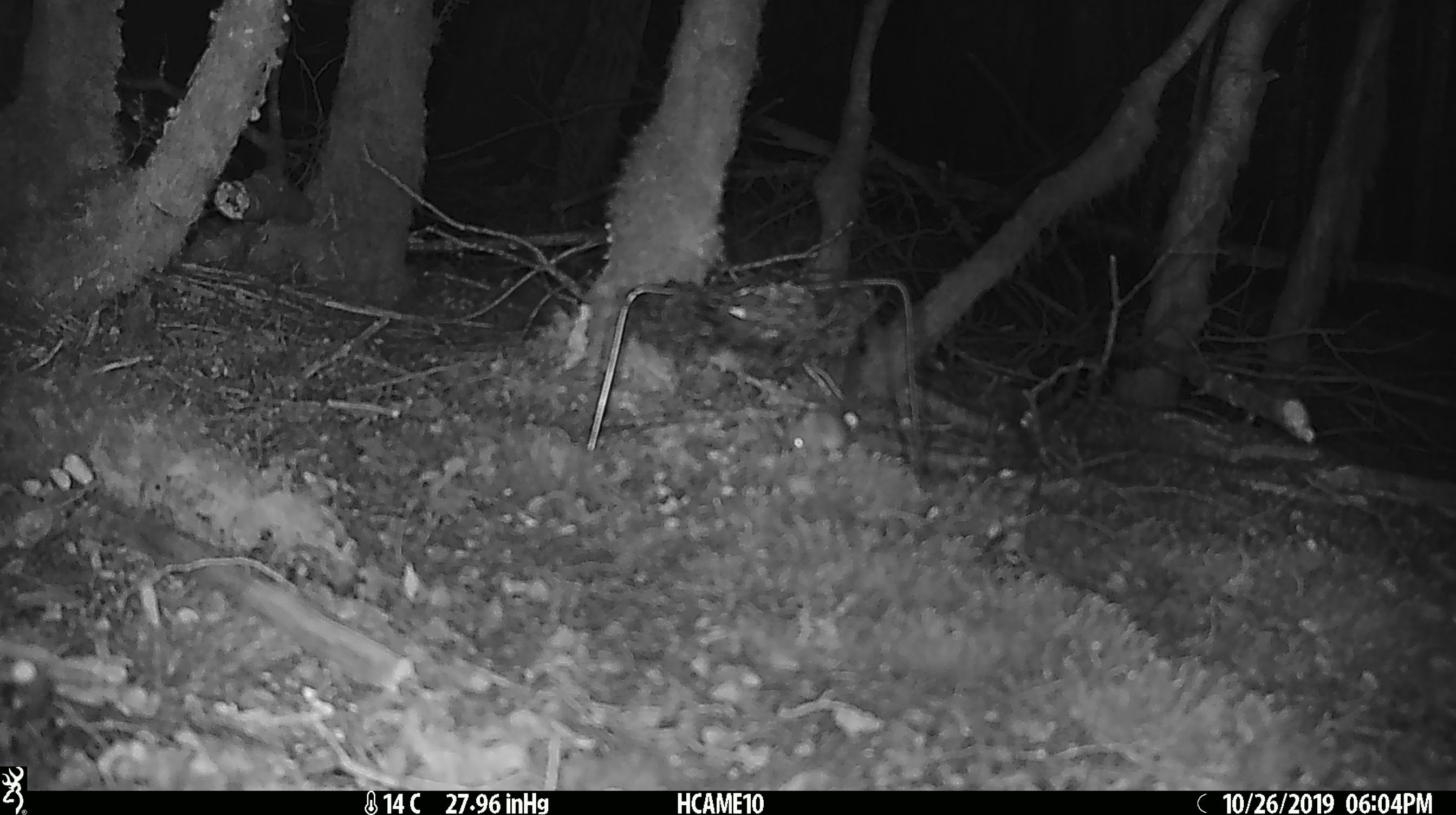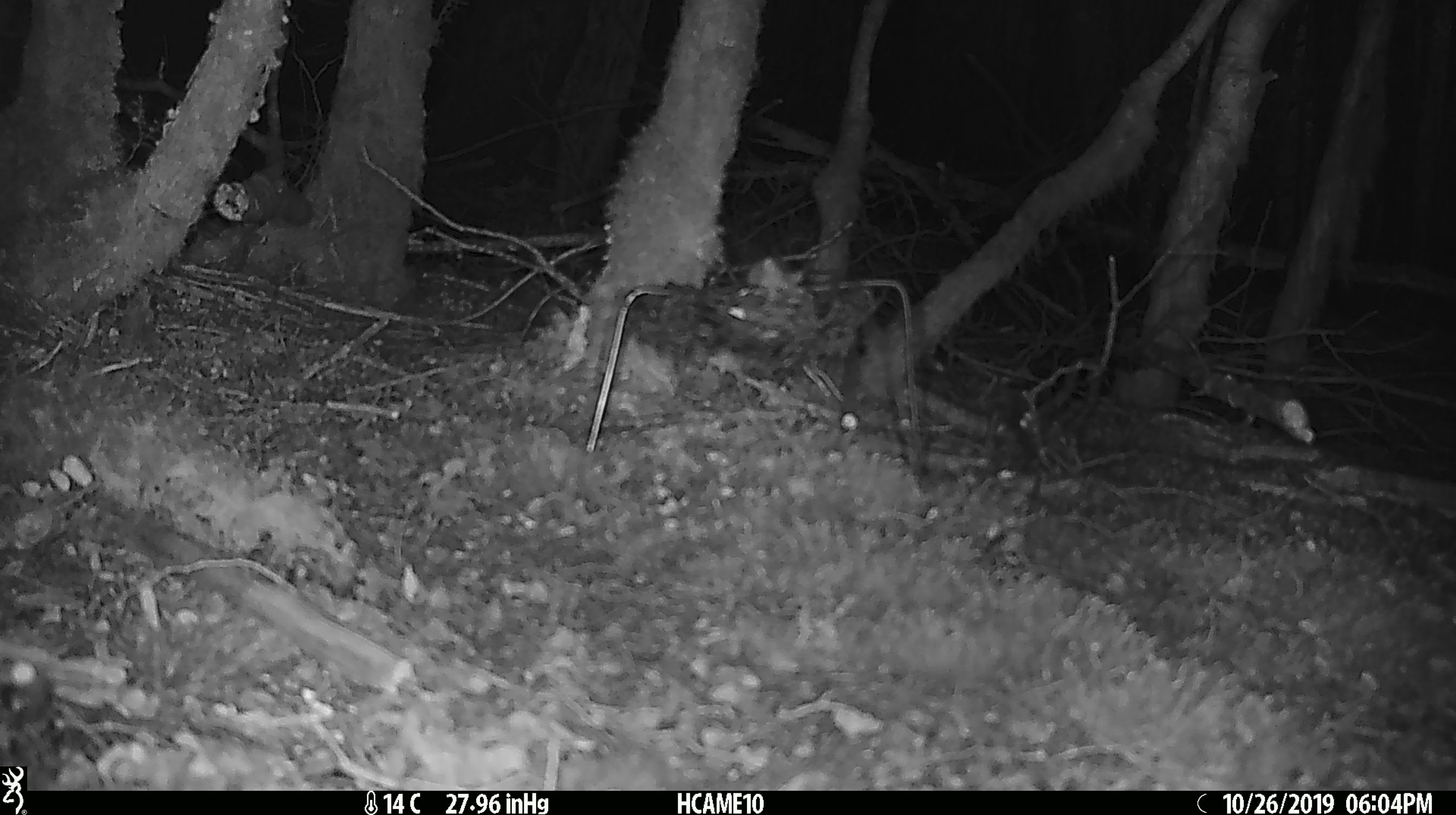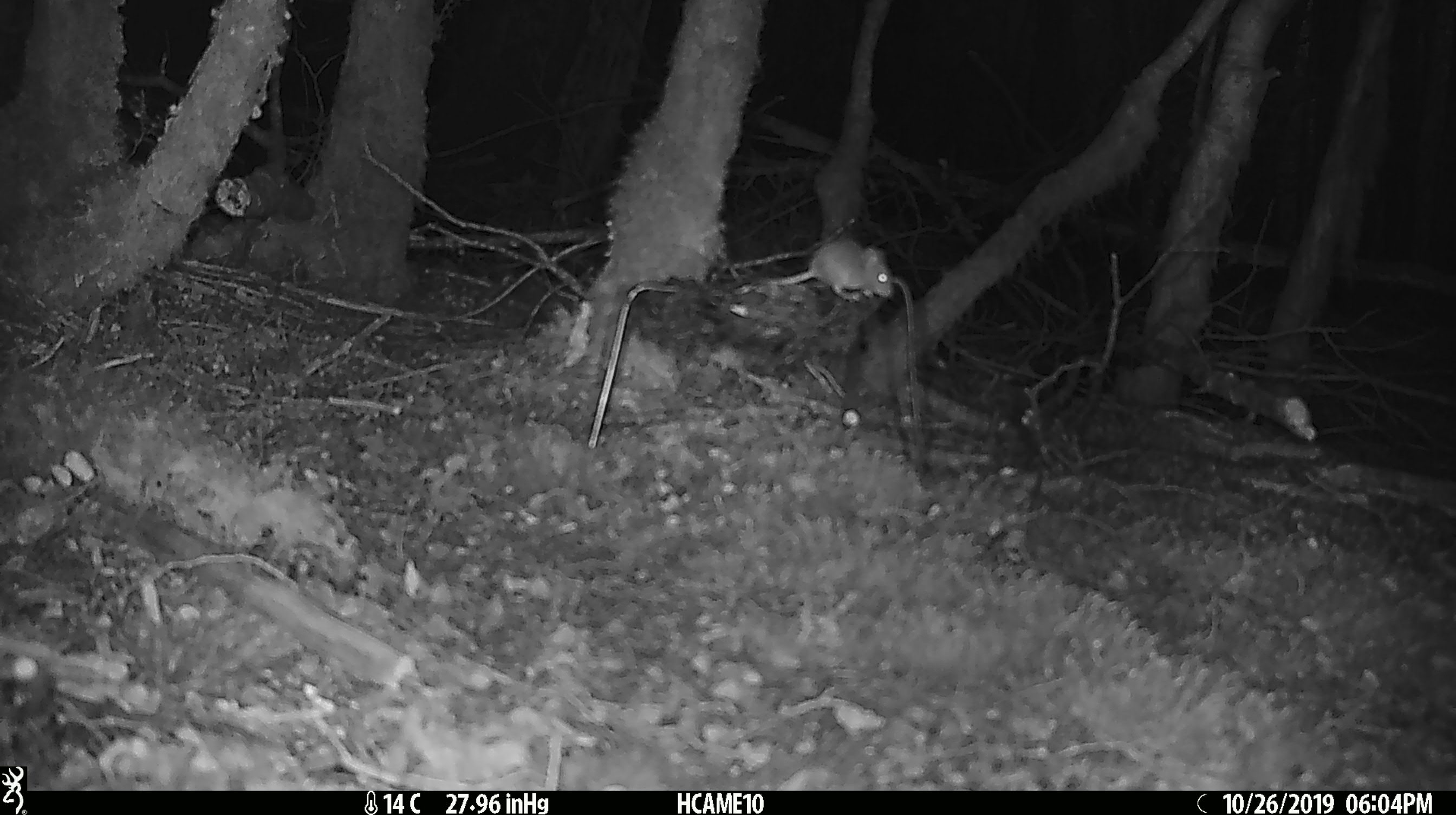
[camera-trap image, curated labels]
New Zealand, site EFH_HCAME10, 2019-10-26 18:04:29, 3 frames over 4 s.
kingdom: Animalia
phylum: Chordata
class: Mammalia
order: Rodentia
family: Muridae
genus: Mus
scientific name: Mus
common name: mouse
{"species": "mouse (Mus)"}